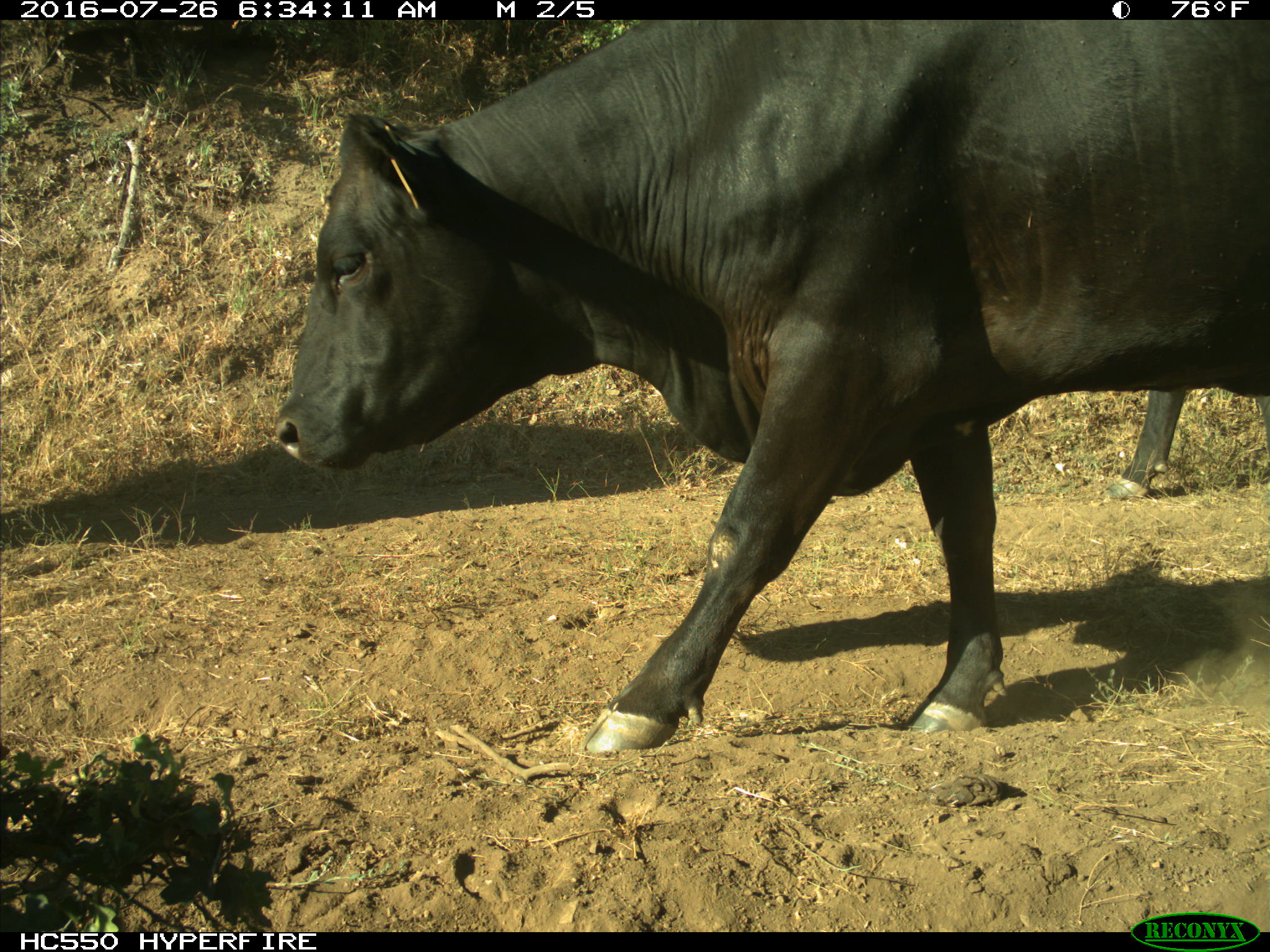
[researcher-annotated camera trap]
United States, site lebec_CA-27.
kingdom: Animalia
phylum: Chordata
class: Mammalia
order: Artiodactyla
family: Bovidae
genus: Bos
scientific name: Bos taurus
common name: domestic cow